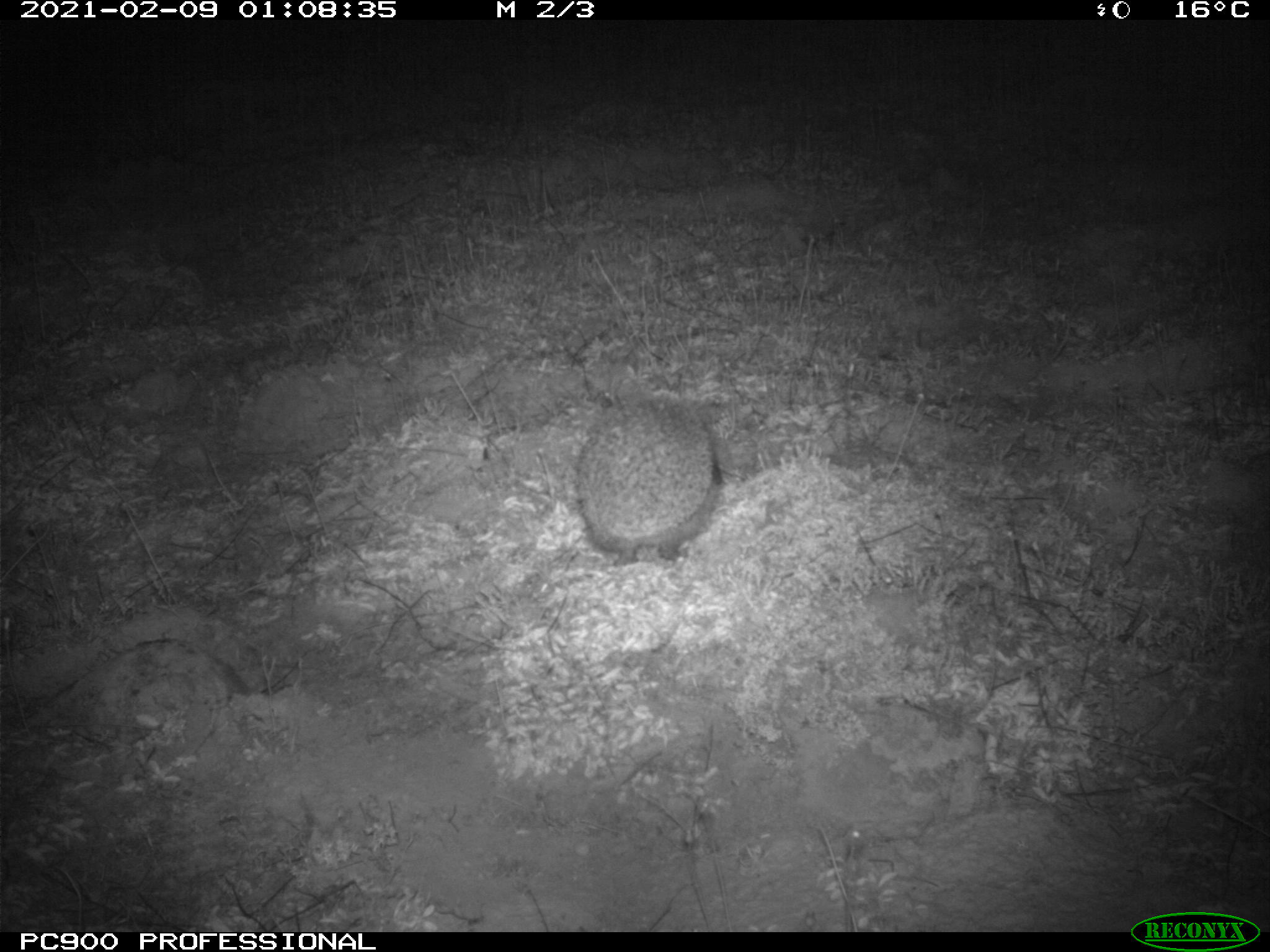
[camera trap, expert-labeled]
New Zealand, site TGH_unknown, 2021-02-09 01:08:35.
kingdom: Animalia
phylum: Chordata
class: Mammalia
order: Eulipotyphla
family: Erinaceidae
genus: Erinaceus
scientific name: Erinaceus europaeus europaeus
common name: european hedgehog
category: hedgehog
Hedgehog (european hedgehog) (Erinaceus europaeus europaeus).